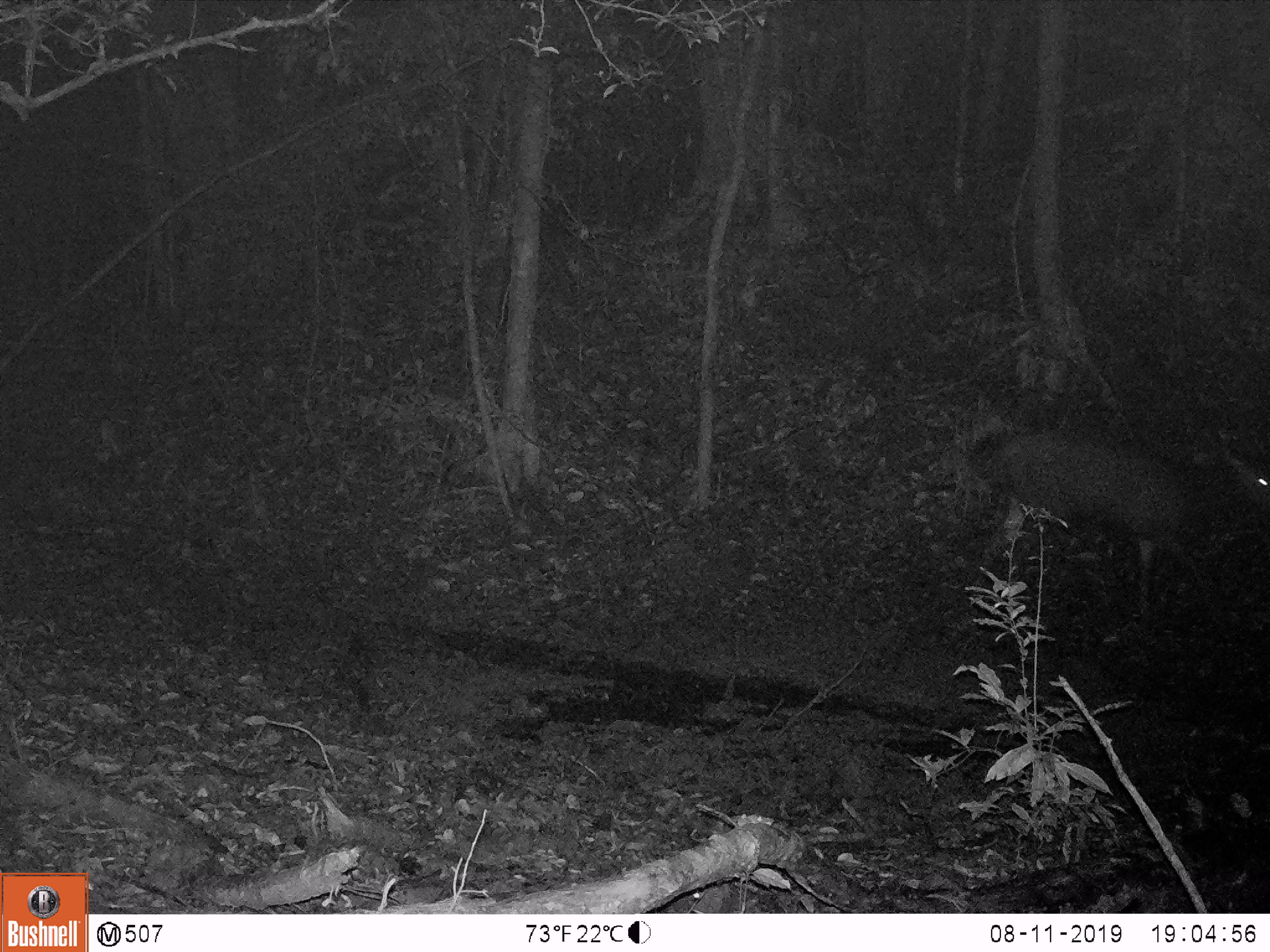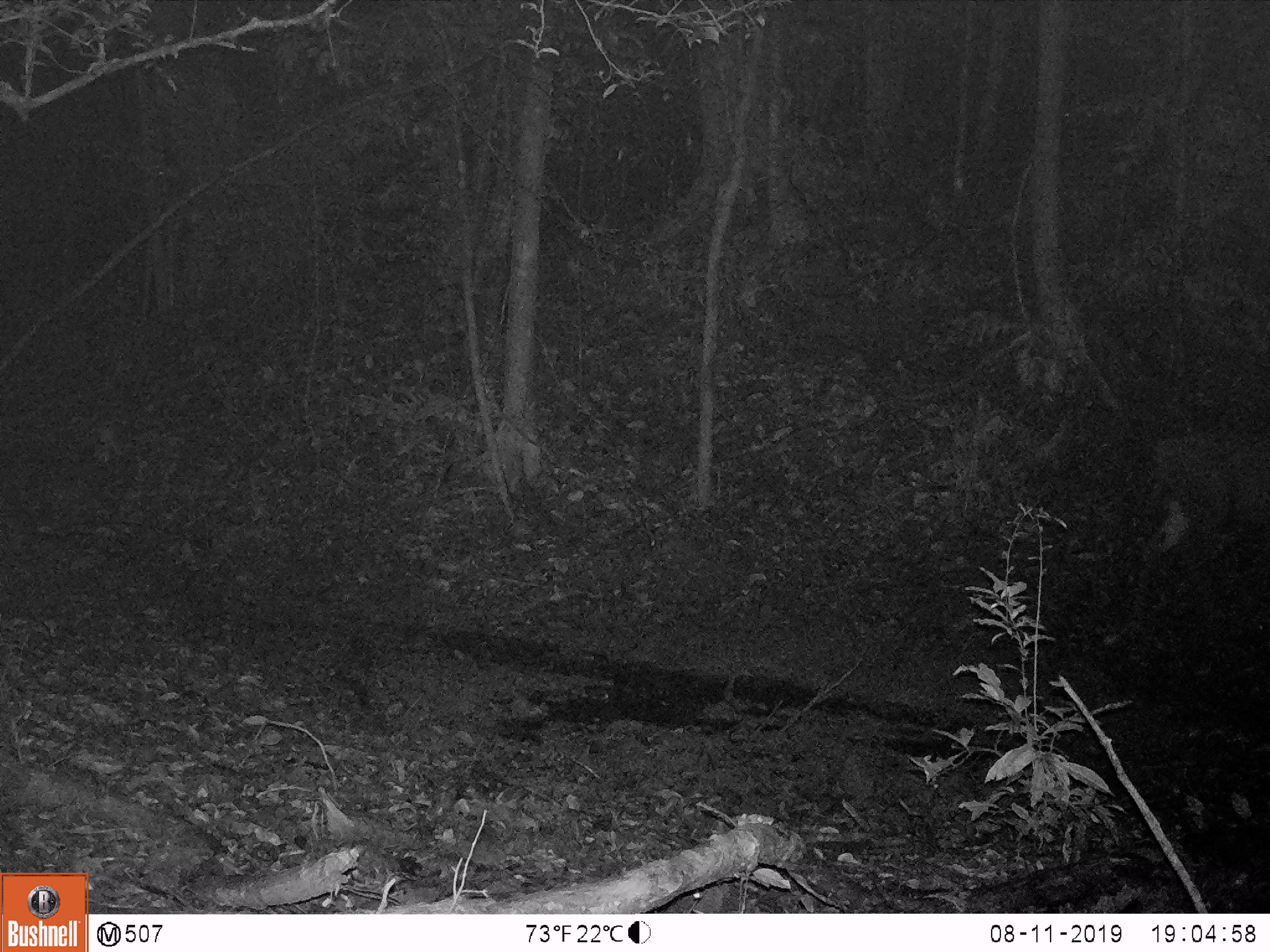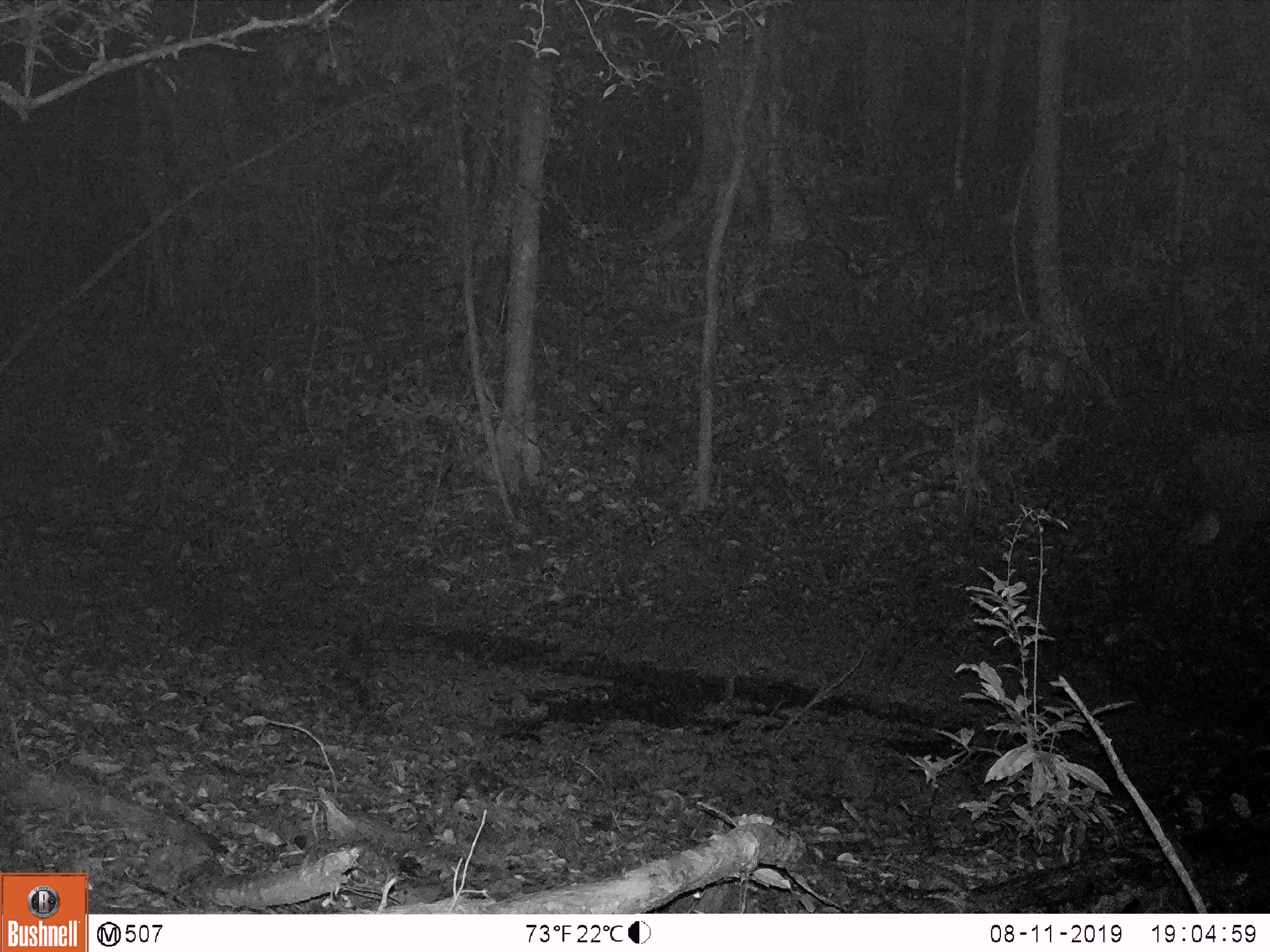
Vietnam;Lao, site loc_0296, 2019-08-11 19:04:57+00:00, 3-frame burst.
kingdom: Animalia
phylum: Chordata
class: Mammalia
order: Artiodactyla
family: Cervidae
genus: Rusa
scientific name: Rusa unicolor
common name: sambar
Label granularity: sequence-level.